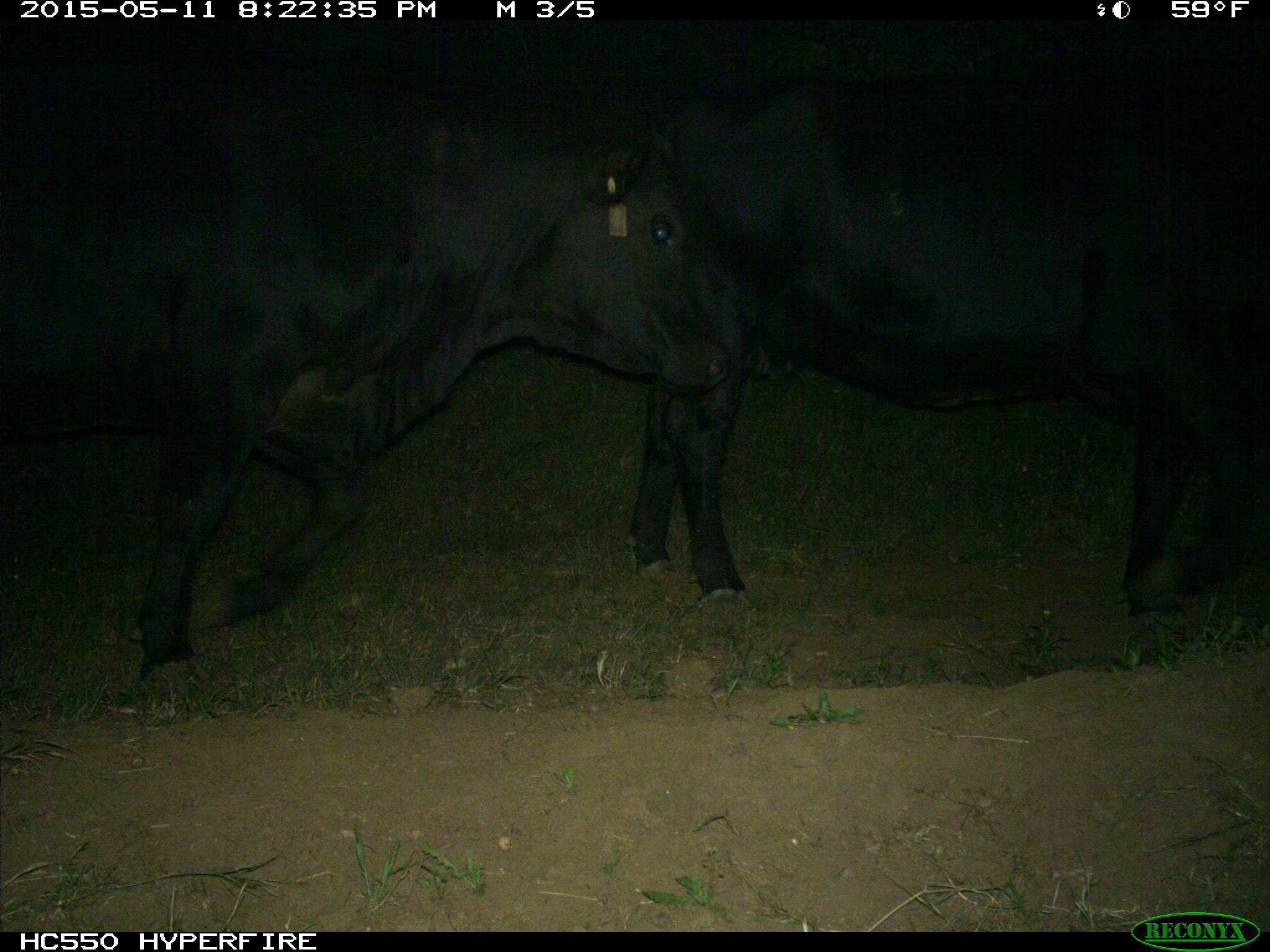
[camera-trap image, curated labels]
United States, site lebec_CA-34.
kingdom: Animalia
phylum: Chordata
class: Mammalia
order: Artiodactyla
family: Bovidae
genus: Bos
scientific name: Bos taurus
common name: domestic cow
Bos taurus (domestic cow).